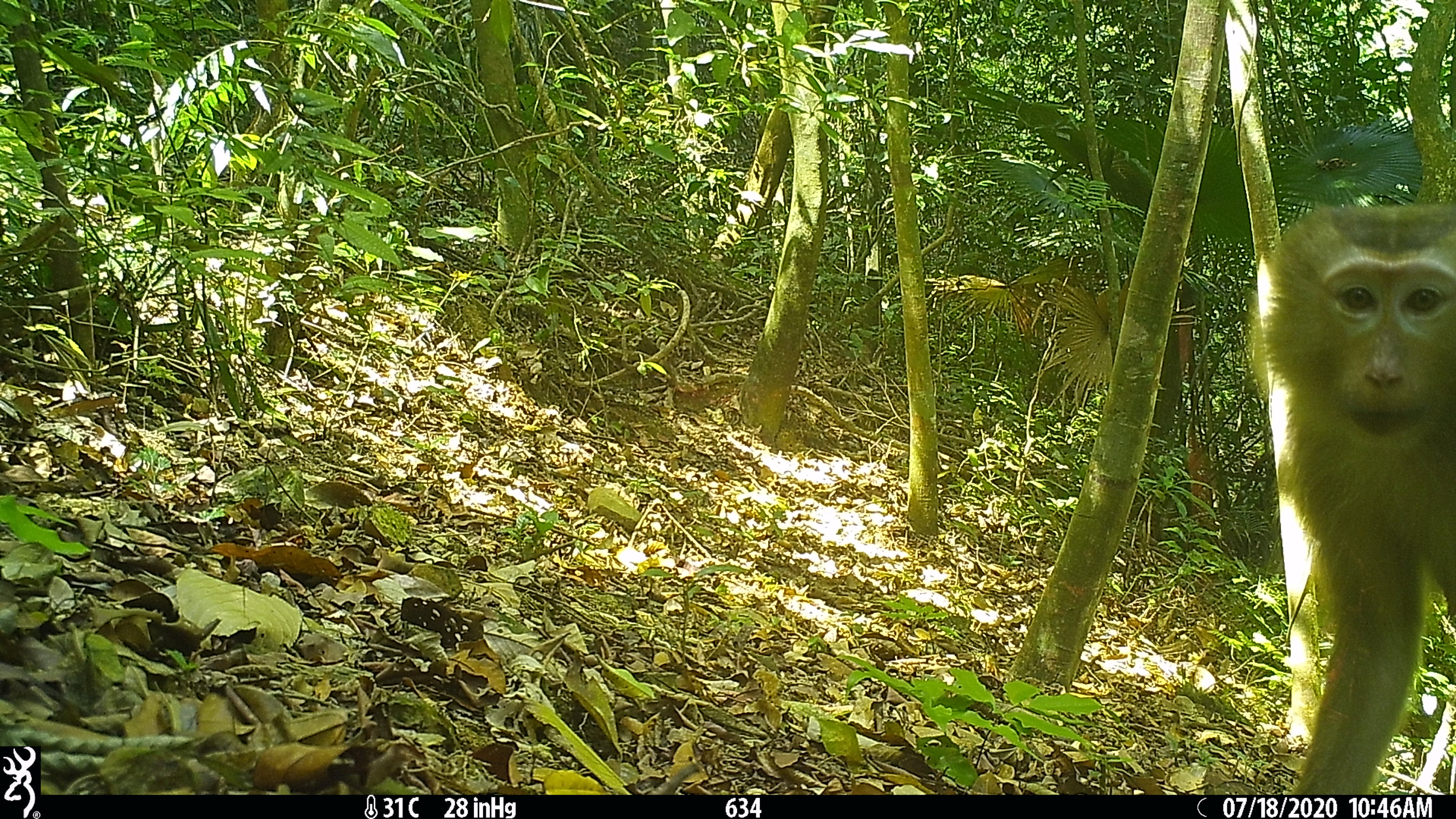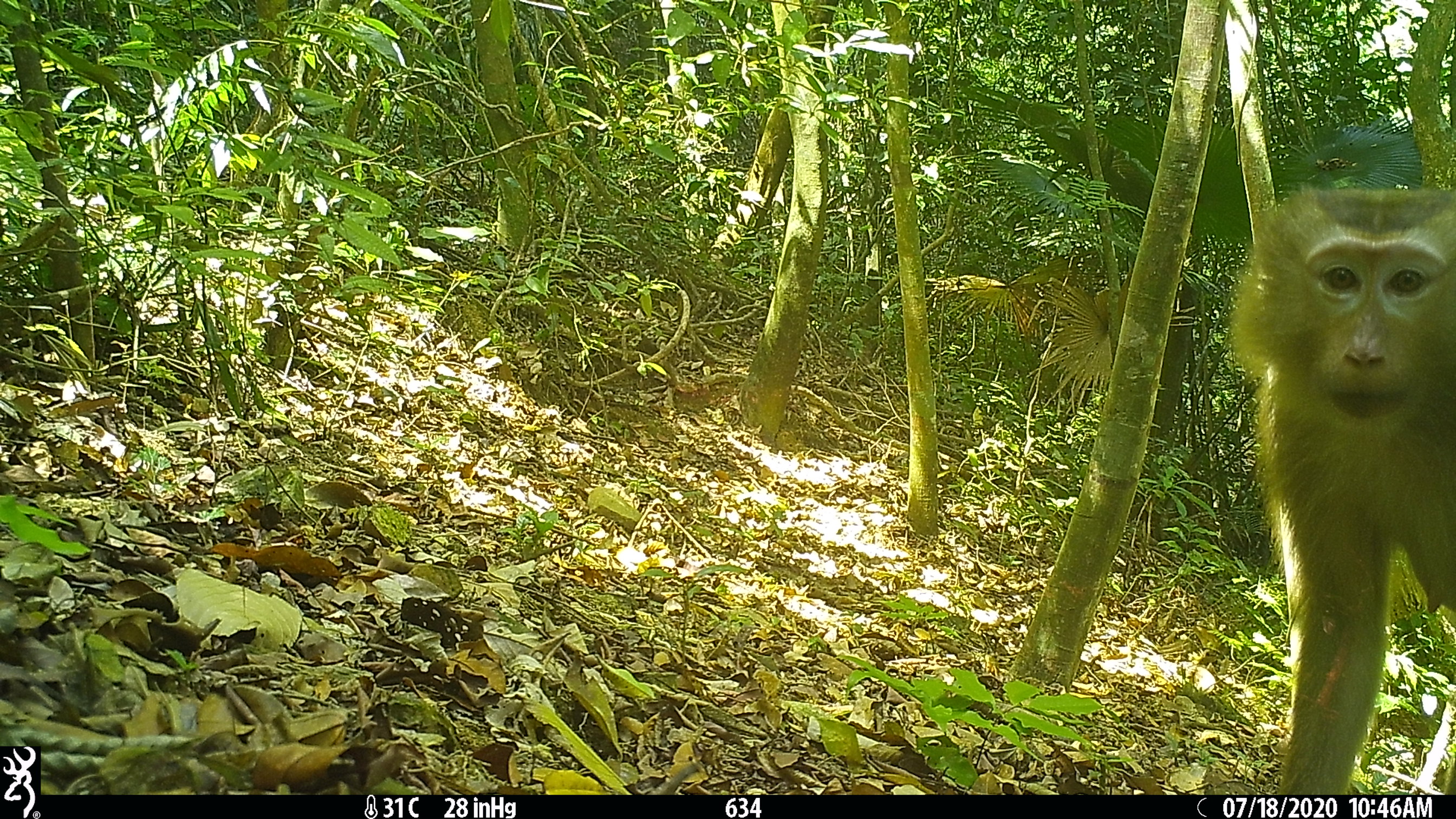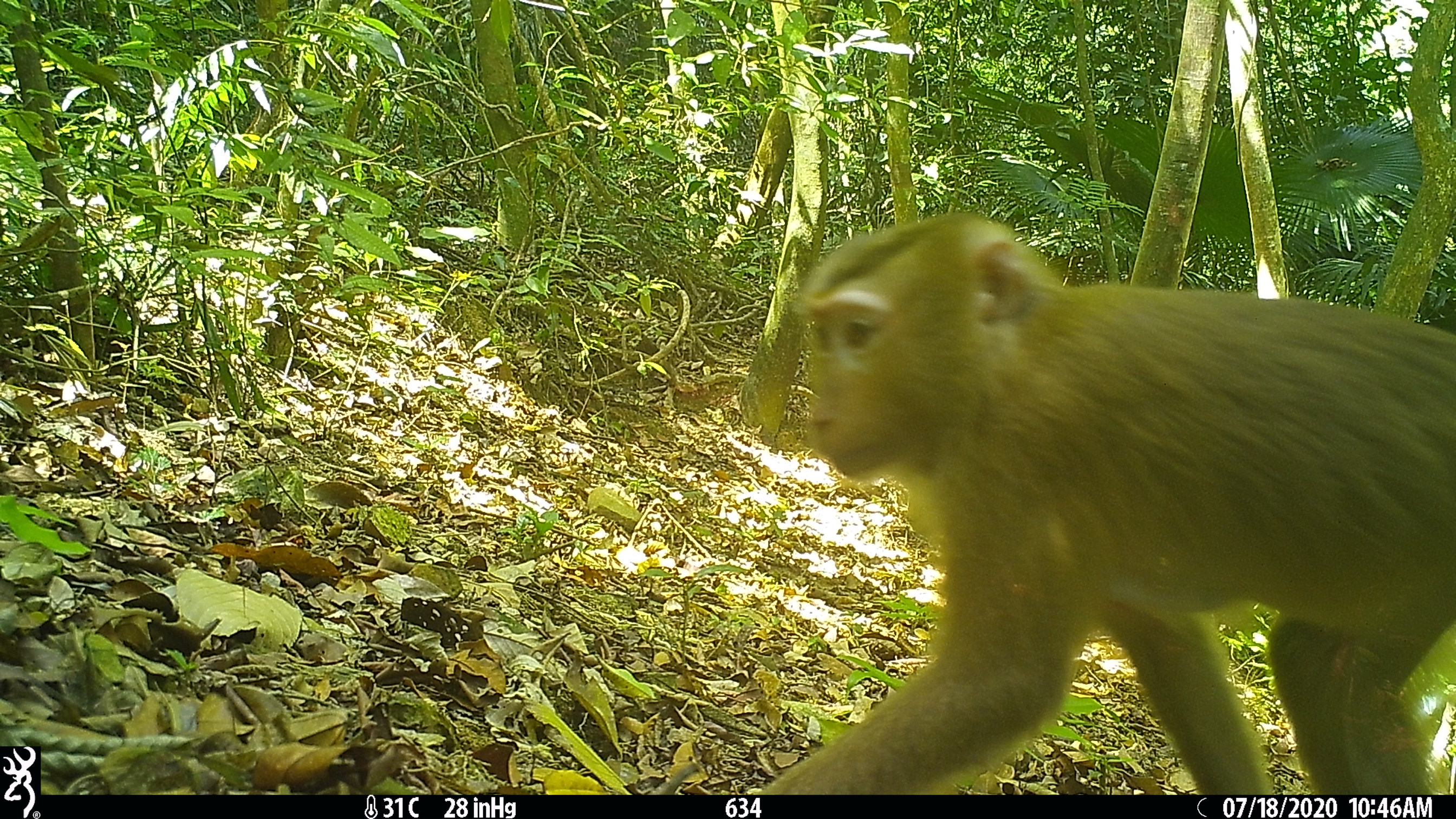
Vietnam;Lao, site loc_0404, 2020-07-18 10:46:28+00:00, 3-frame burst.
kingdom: Animalia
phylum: Chordata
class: Mammalia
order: Primates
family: Cercopithecidae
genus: Macaca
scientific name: Macaca nemestrina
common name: pig-tailed macaque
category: pig tailed macaque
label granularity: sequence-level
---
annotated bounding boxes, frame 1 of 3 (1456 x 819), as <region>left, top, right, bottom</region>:
pig tailed macaque: <region>1254, 203, 1456, 794</region>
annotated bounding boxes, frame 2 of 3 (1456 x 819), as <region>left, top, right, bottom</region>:
pig tailed macaque: <region>1226, 181, 1456, 794</region>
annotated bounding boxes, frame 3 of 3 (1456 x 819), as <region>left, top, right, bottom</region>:
pig tailed macaque: <region>749, 212, 1456, 794</region>